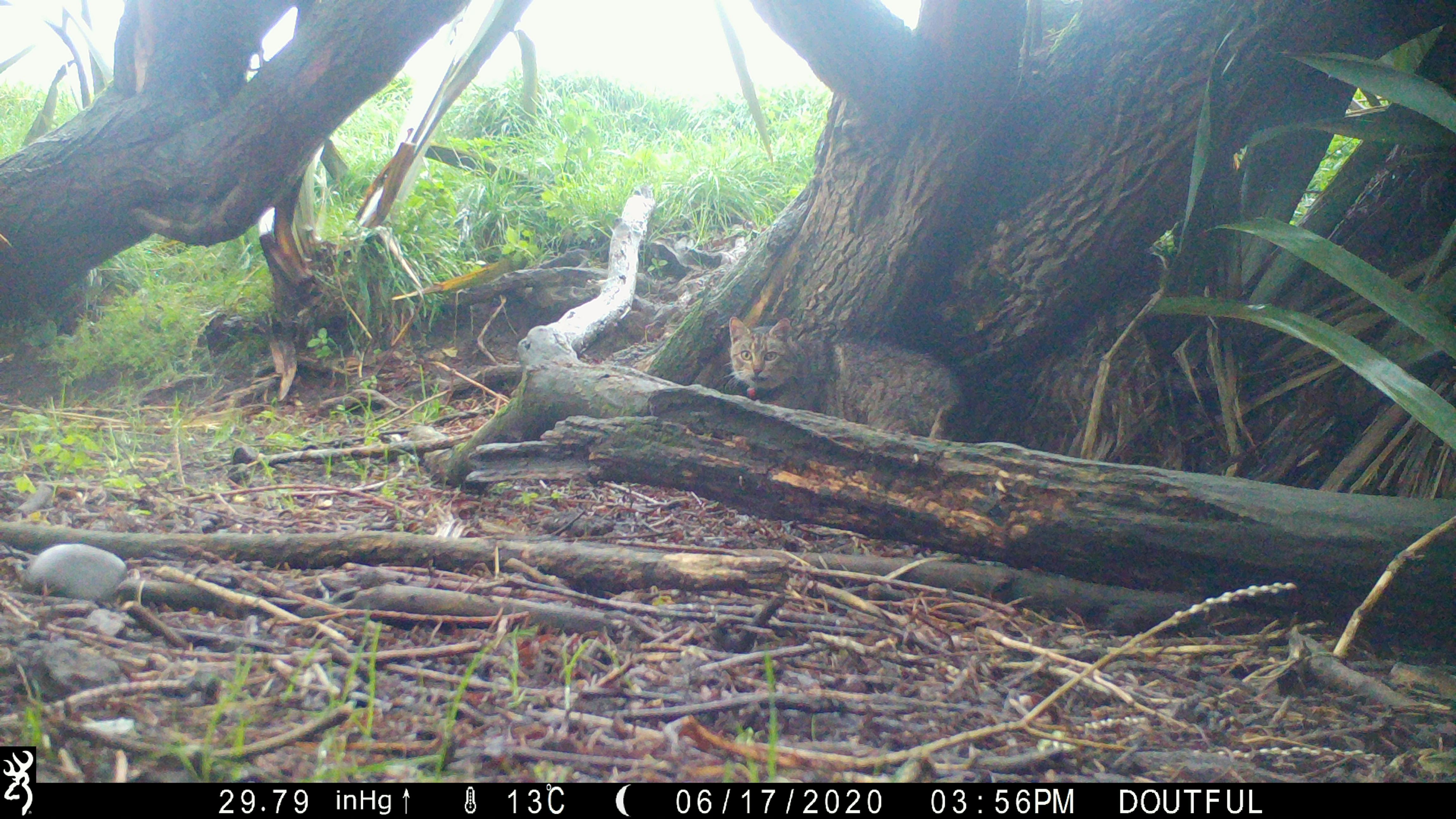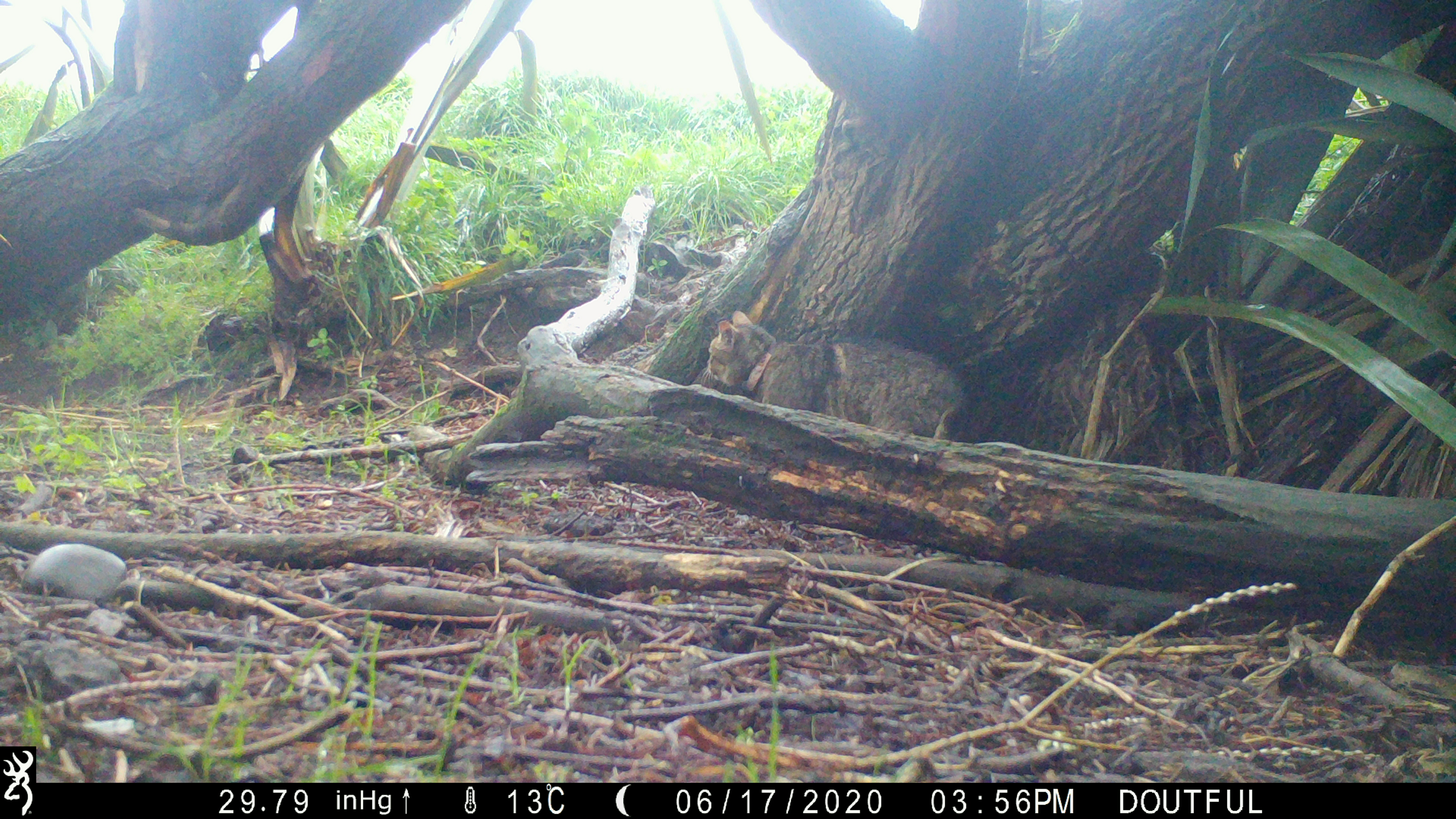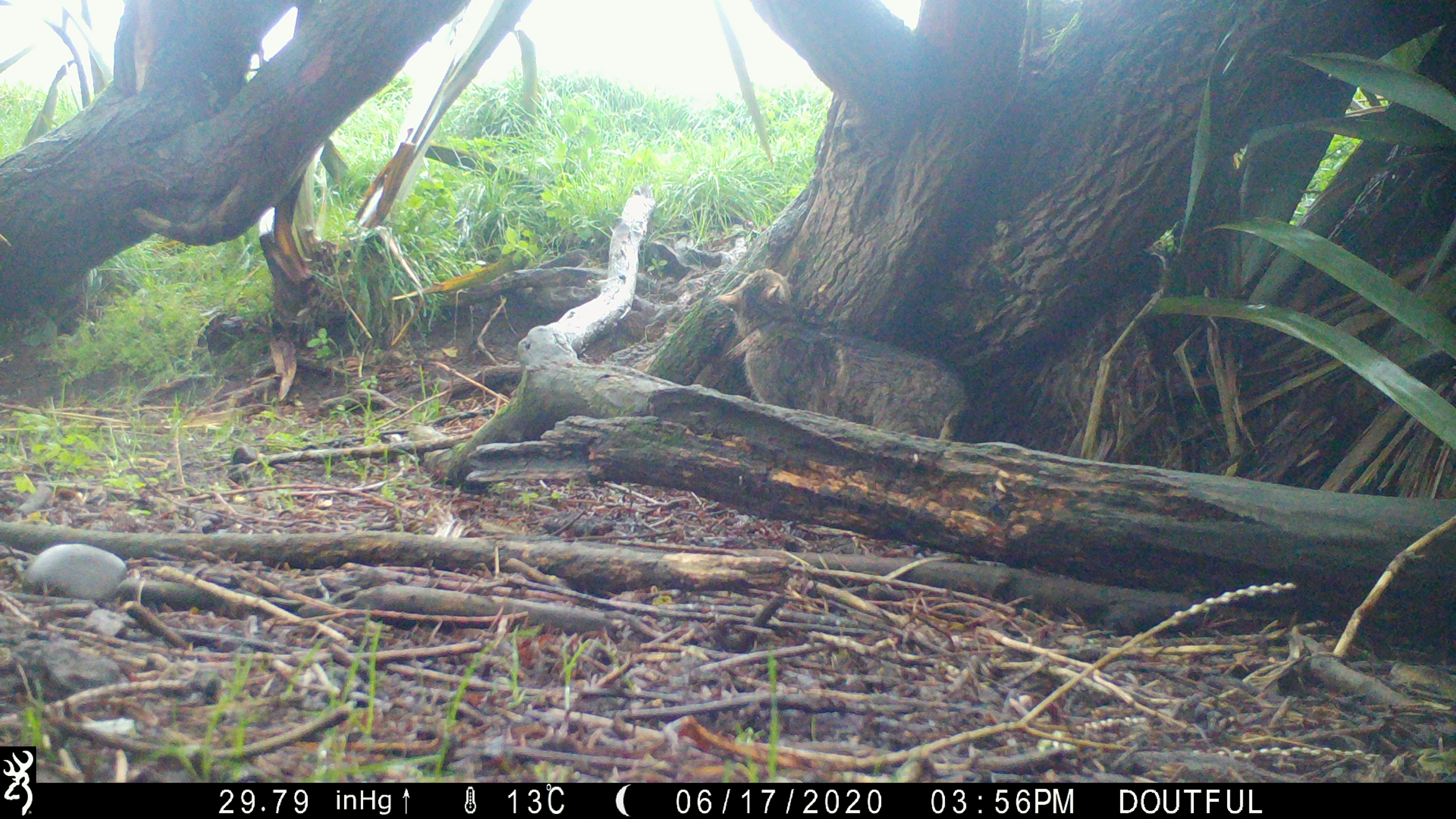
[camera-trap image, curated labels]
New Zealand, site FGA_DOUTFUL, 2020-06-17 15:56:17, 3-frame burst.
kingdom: Animalia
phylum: Chordata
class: Mammalia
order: Carnivora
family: Felidae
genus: Felis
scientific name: Felis catus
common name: domestic cat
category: cat